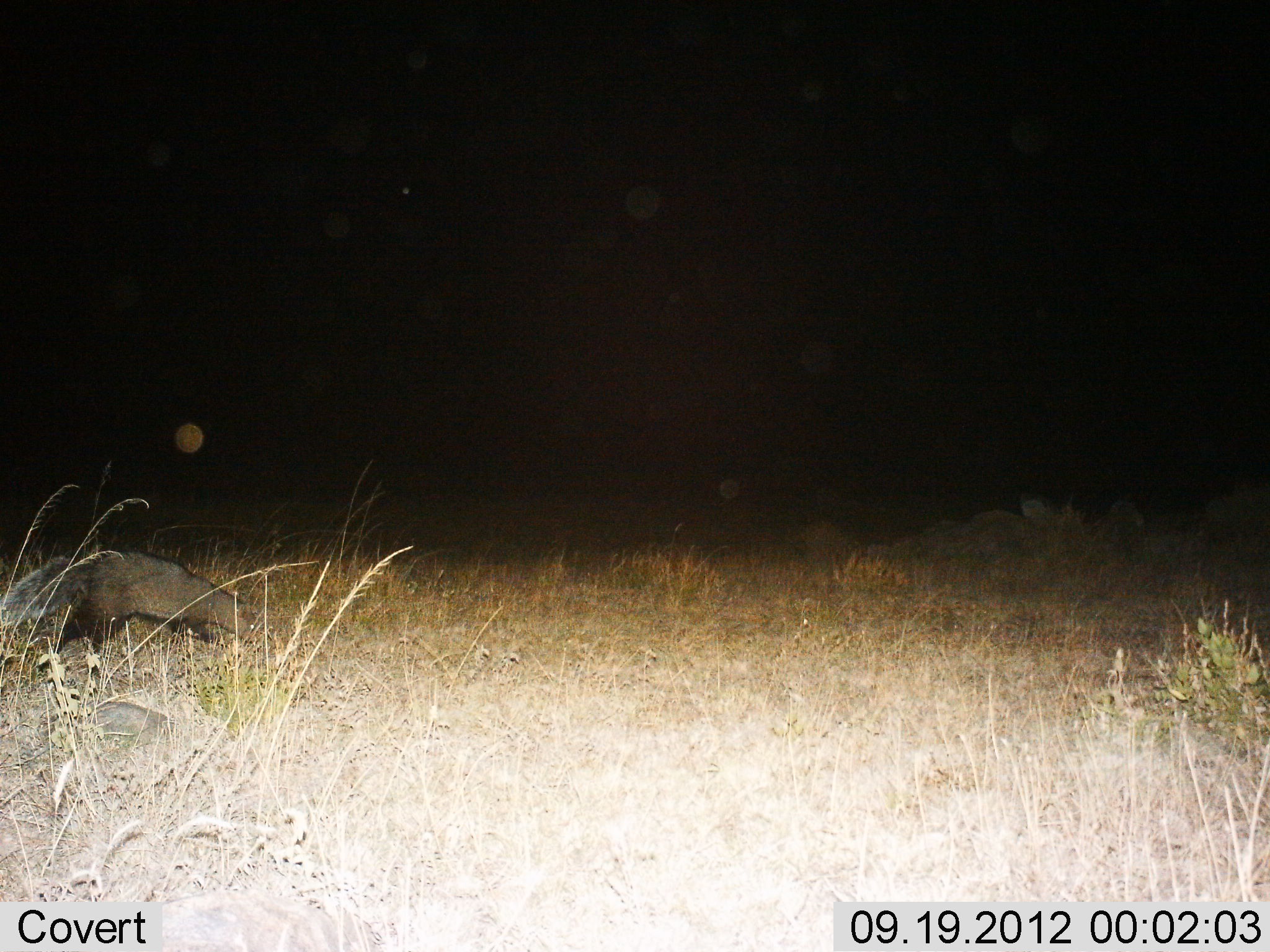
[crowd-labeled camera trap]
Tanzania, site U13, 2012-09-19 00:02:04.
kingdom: Animalia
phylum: Chordata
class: Mammalia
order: Carnivora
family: Herpestidae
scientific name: Herpestidae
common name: mongoose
Mongoose (Herpestidae), count 1. Behavior (volunteer vote fractions): standing 17%, resting 0%, moving 50%, interacting 0%. Young present (vote fraction): 0%. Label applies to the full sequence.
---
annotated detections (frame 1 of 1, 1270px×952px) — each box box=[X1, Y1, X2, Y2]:
animal: box=[0, 547, 257, 696]